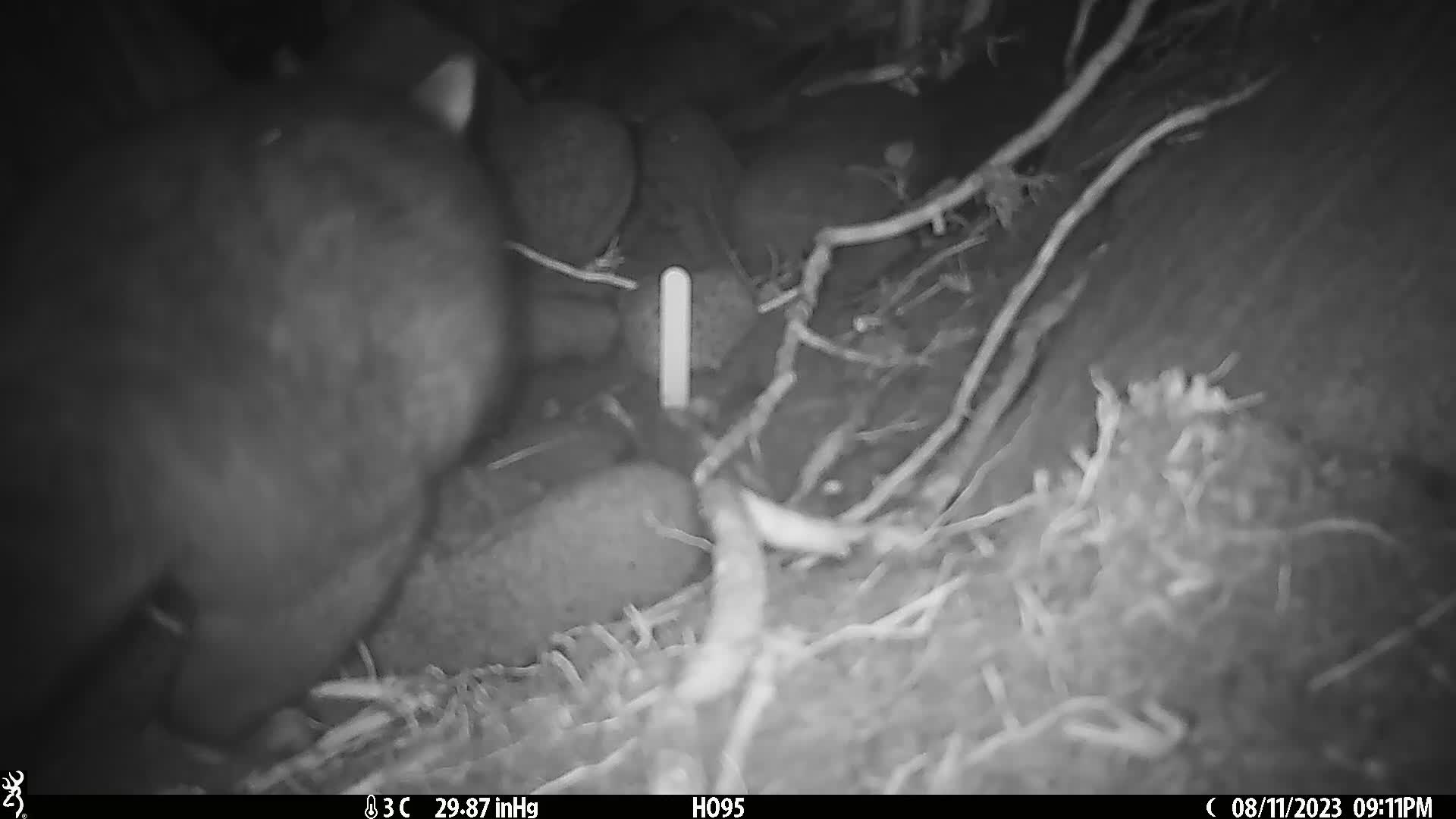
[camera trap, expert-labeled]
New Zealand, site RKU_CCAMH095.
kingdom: Animalia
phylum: Chordata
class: Mammalia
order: Diprotodontia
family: Phalangeridae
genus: Trichosurus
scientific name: Trichosurus vulpecula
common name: common brushtail possum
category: possum